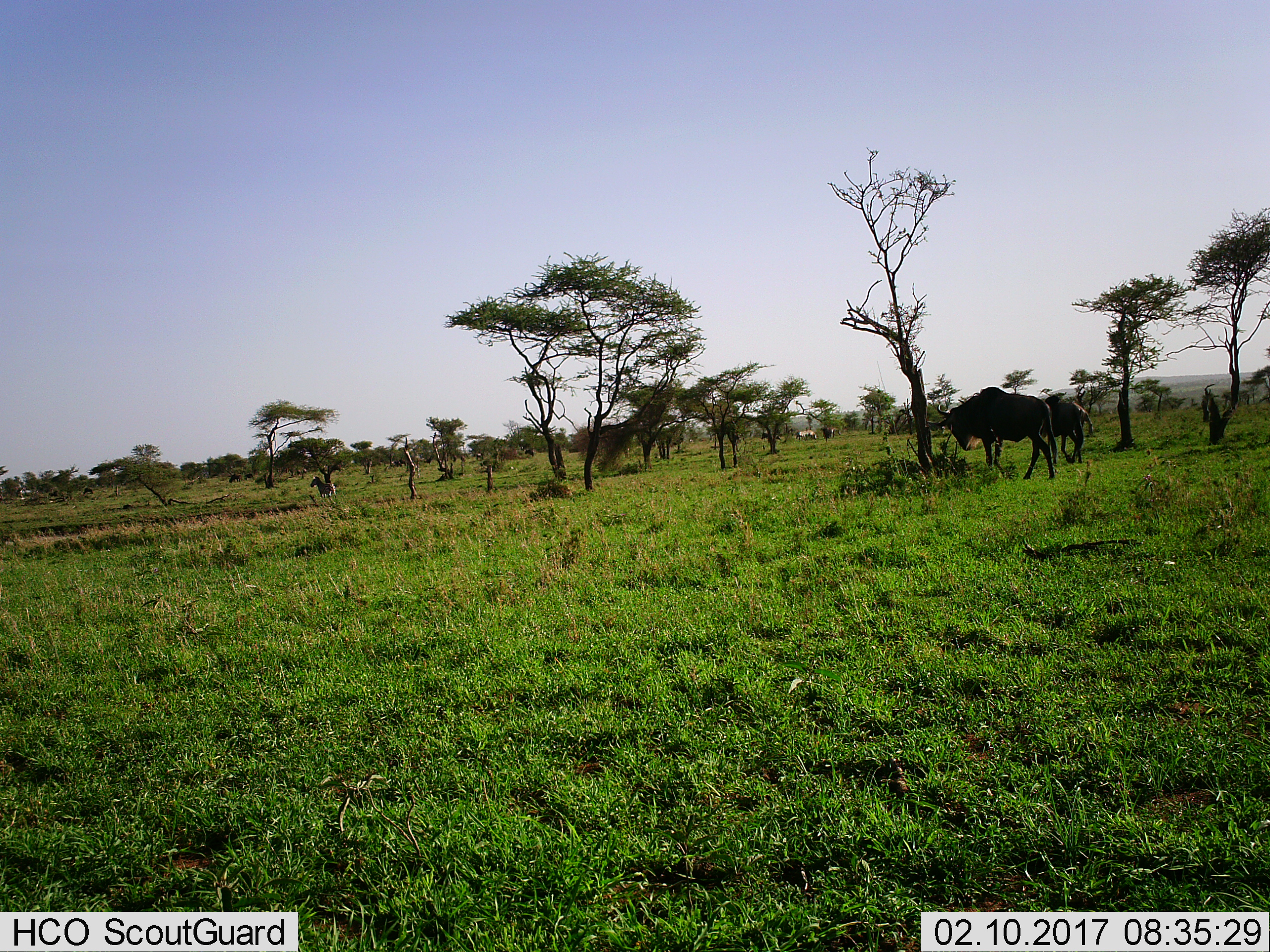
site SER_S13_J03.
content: unidentified animal